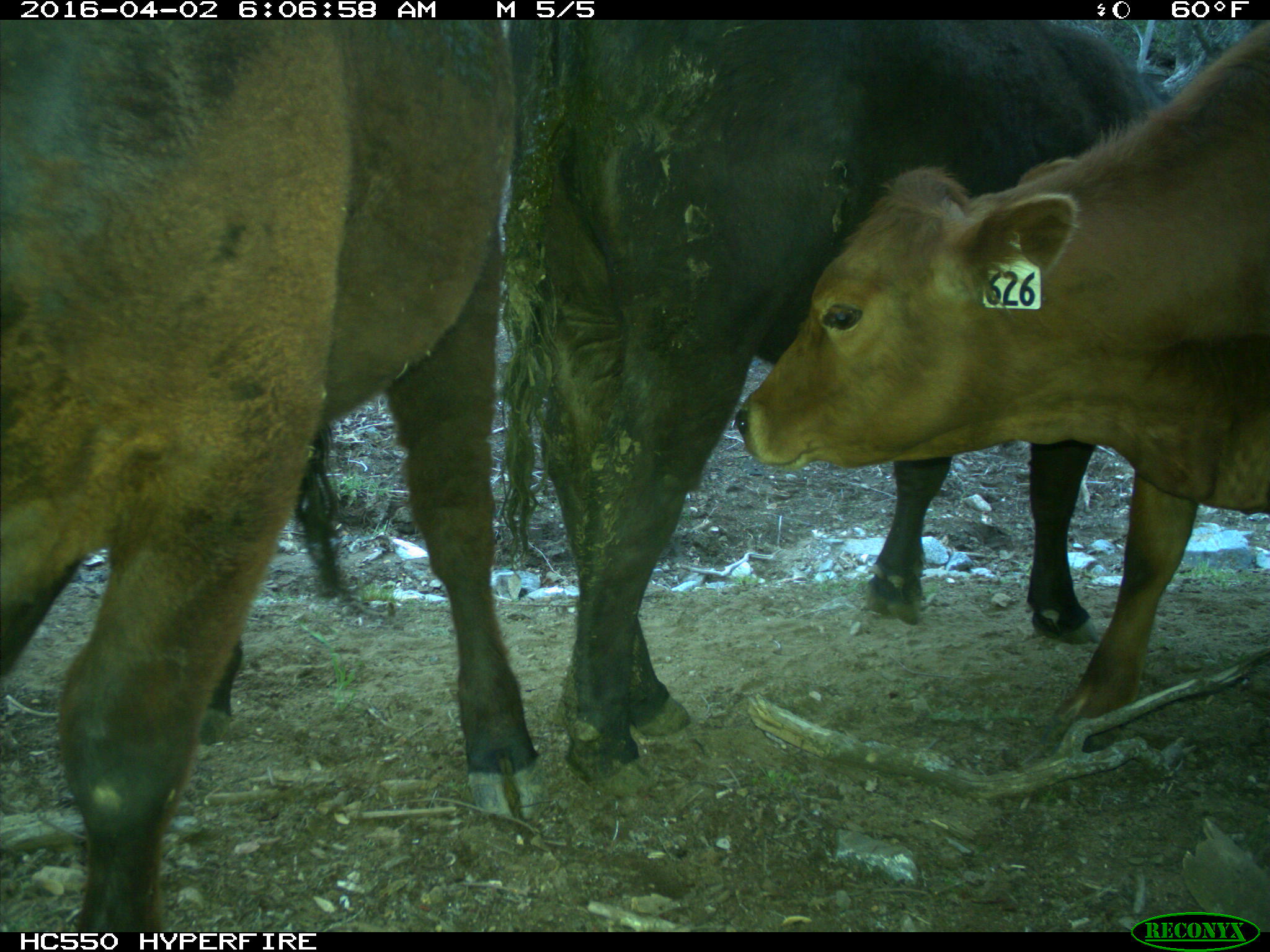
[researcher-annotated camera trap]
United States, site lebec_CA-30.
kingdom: Animalia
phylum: Chordata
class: Mammalia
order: Artiodactyla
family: Bovidae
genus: Bos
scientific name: Bos taurus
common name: domestic cow